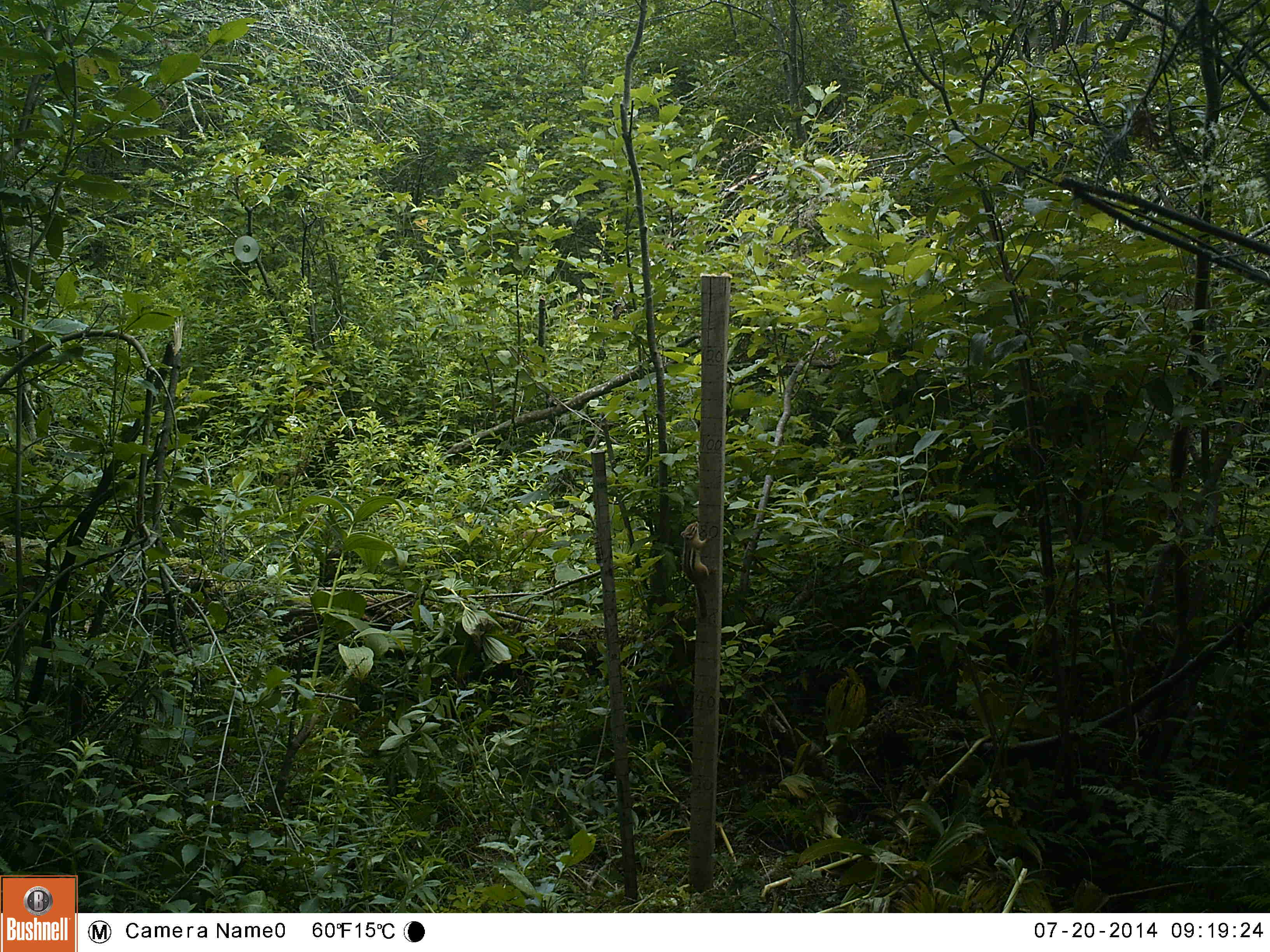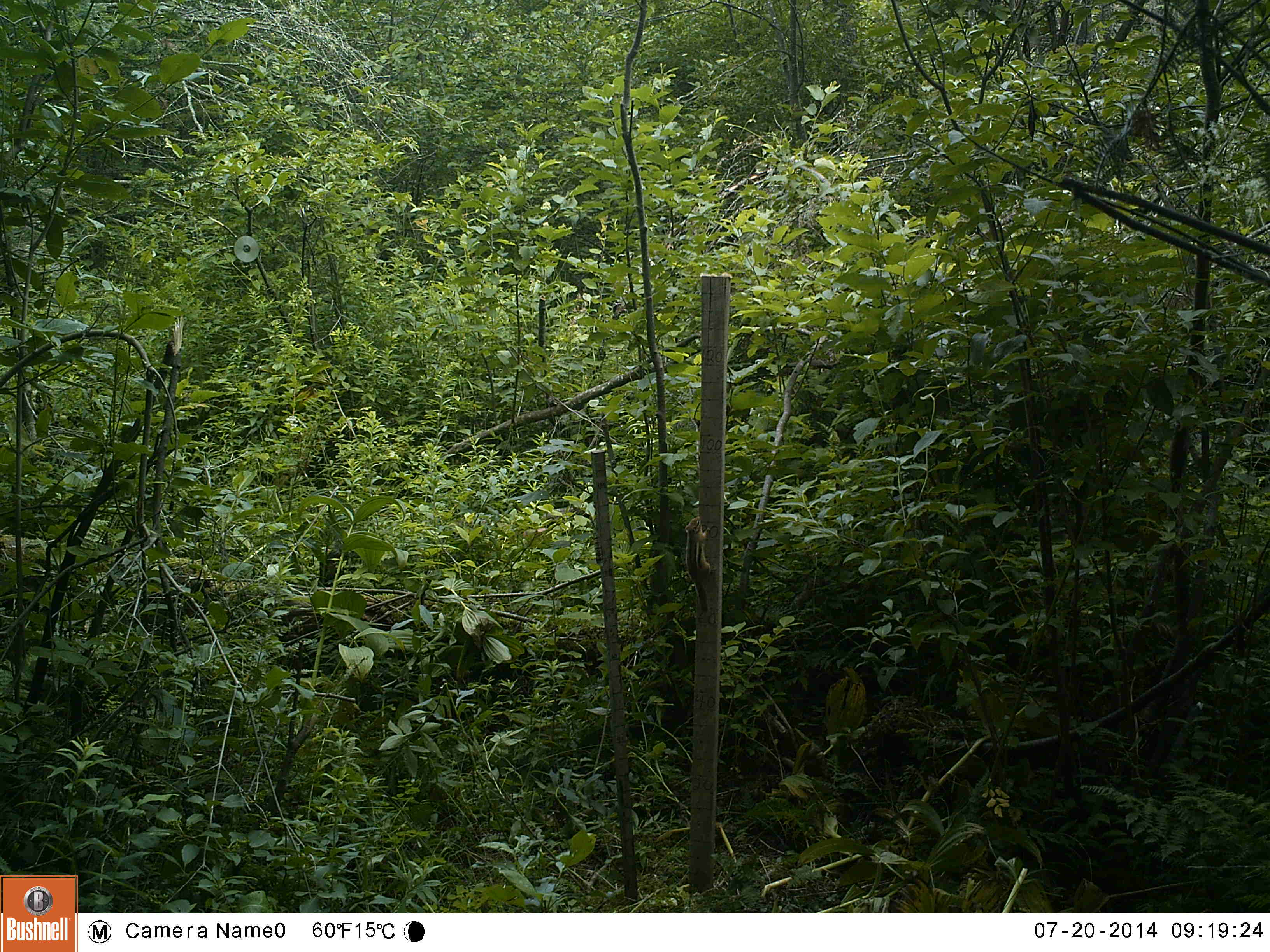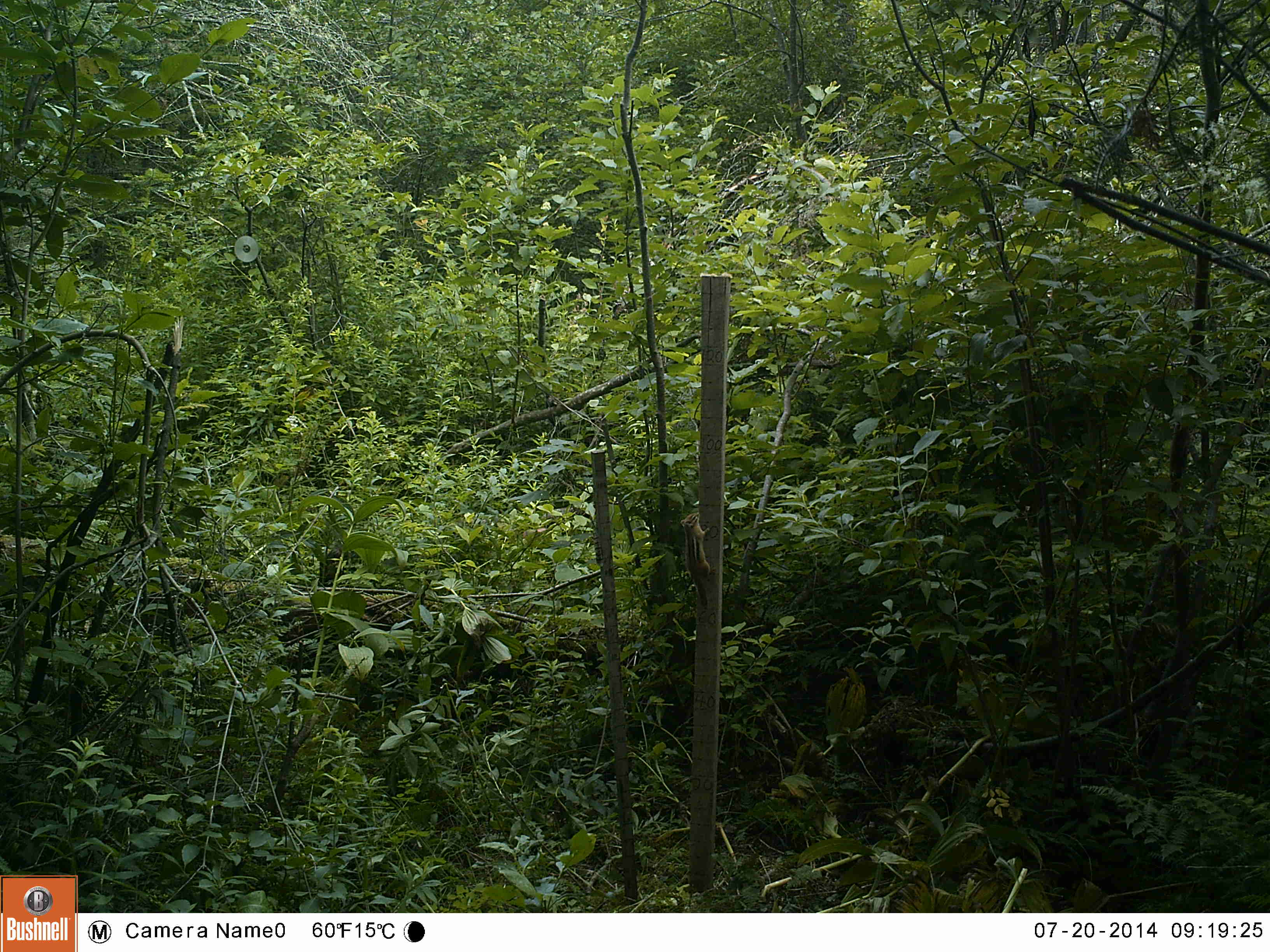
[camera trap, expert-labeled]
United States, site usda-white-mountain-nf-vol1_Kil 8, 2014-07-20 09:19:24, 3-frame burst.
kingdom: Animalia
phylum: Chordata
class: Mammalia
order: Rodentia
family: Sciuridae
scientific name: Tamiini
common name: chipmunk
Chipmunk (Tamiini).